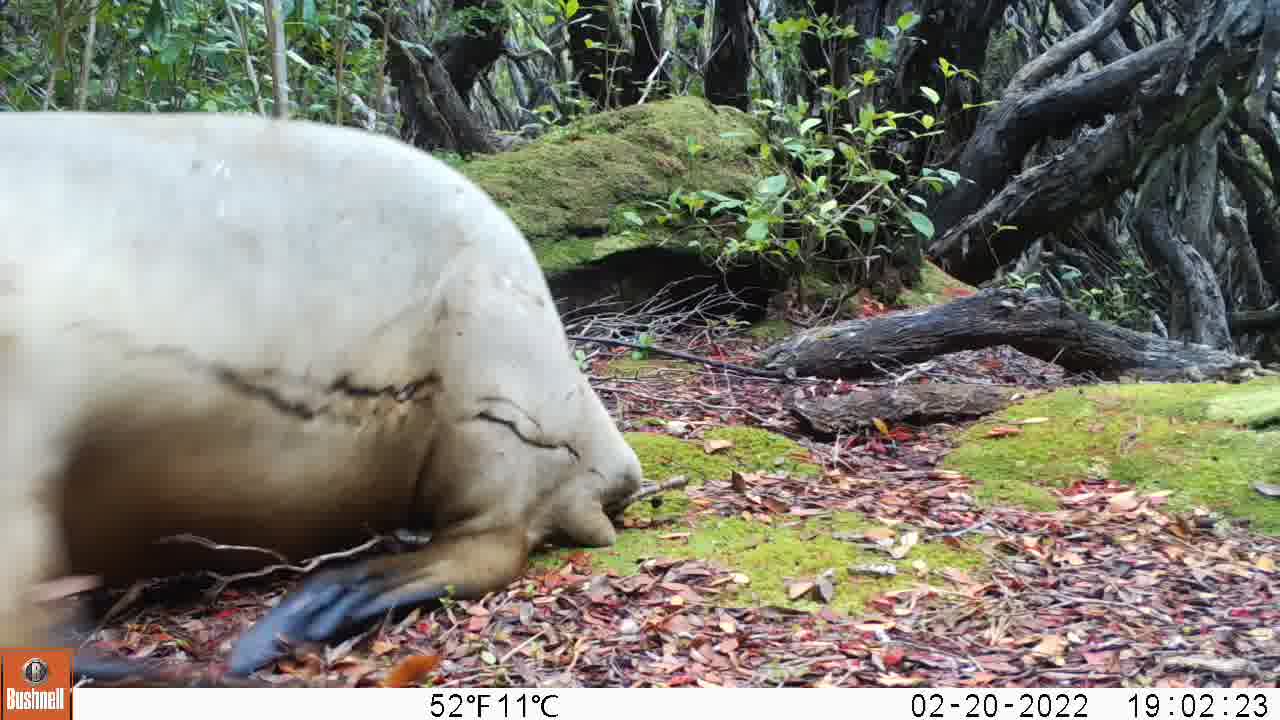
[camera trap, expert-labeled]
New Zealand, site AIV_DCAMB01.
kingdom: Animalia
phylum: Chordata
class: Mammalia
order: Carnivora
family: Otariidae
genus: Phocarctos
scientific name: Phocarctos hookeri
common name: new zealand sea lion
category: sealion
Sealion (new zealand sea lion) (Phocarctos hookeri).